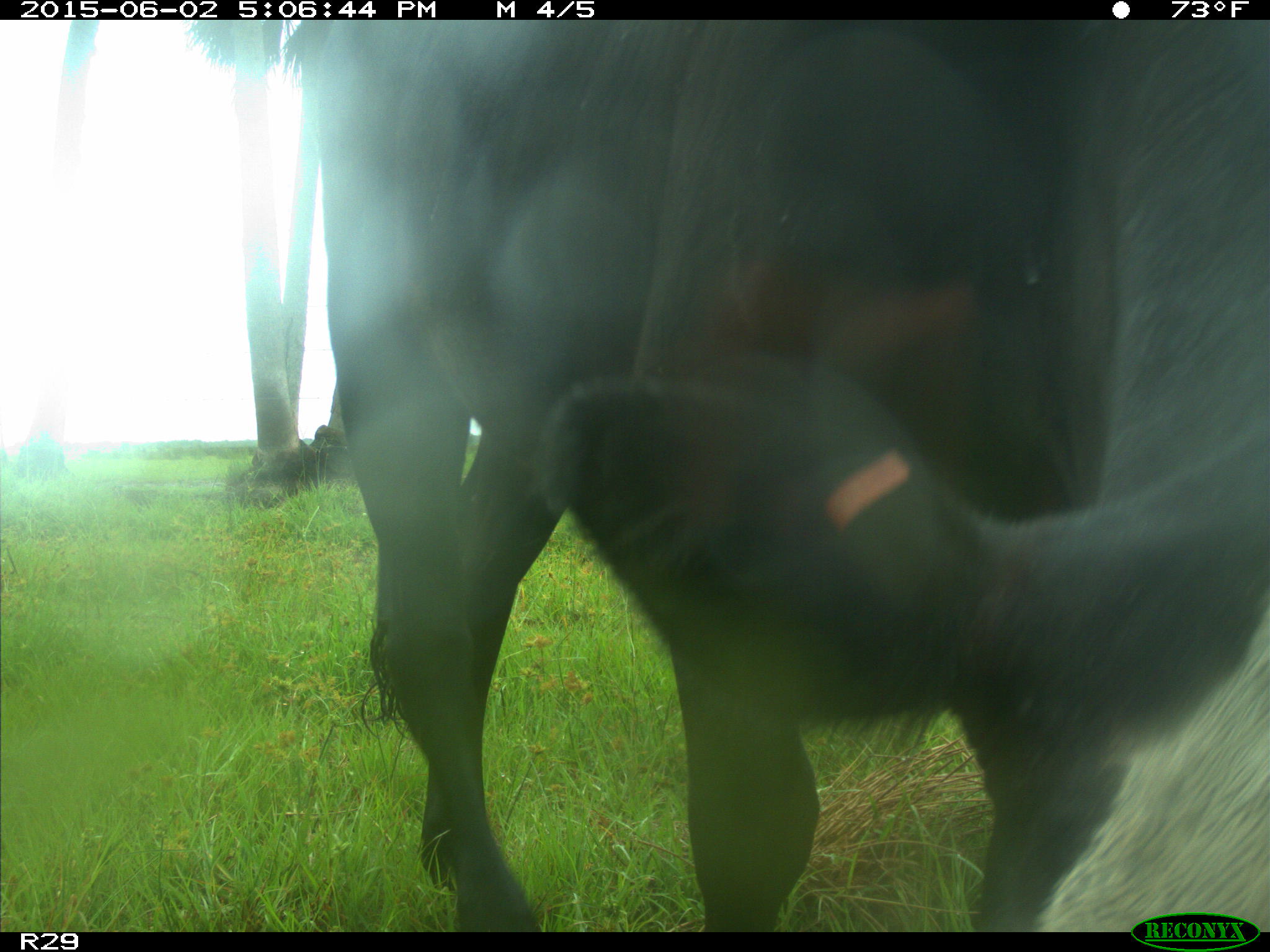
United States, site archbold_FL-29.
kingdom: Animalia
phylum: Chordata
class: Mammalia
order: Artiodactyla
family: Bovidae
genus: Bos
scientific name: Bos taurus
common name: domestic cow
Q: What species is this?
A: Bos taurus (domestic cow).